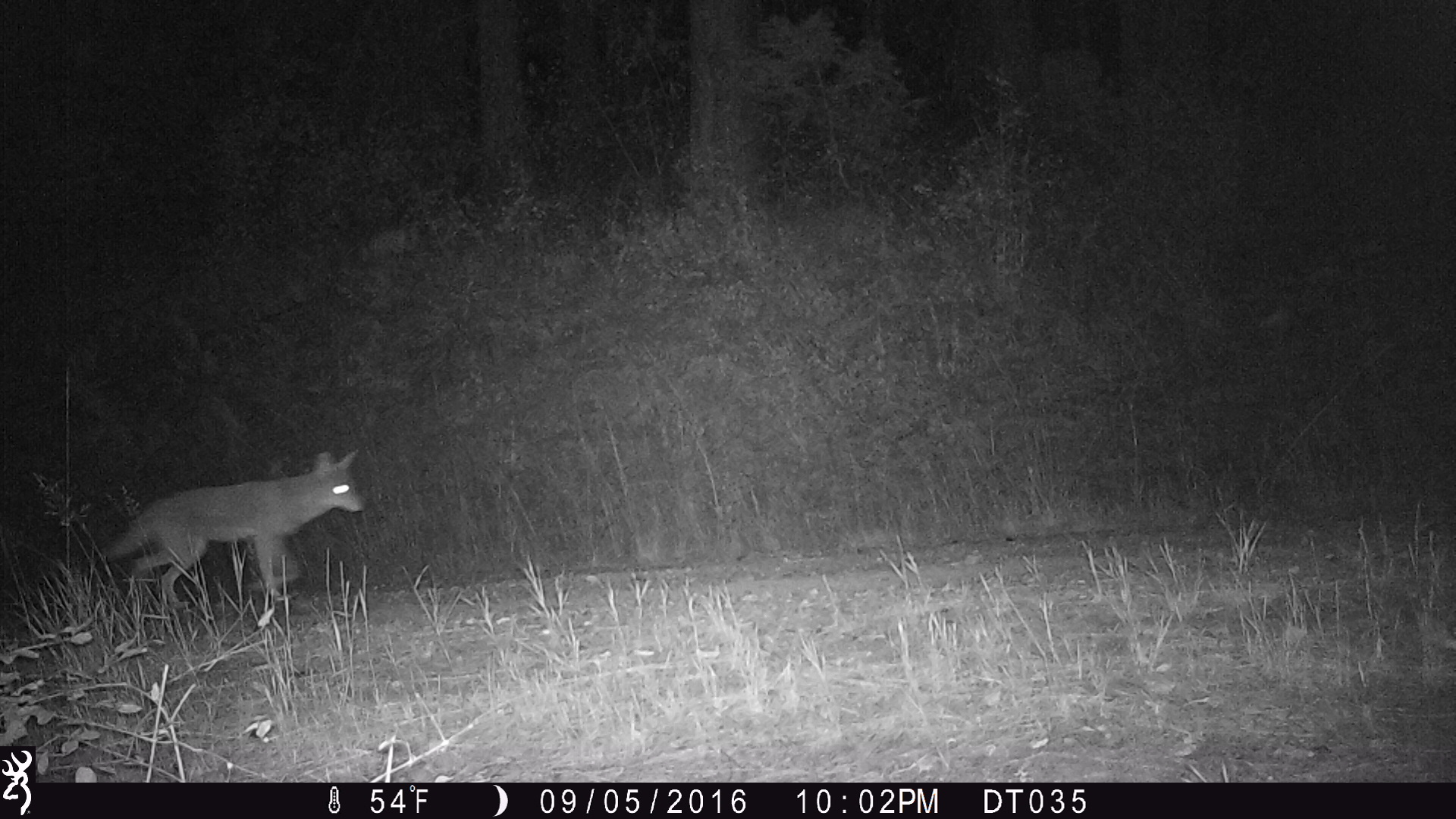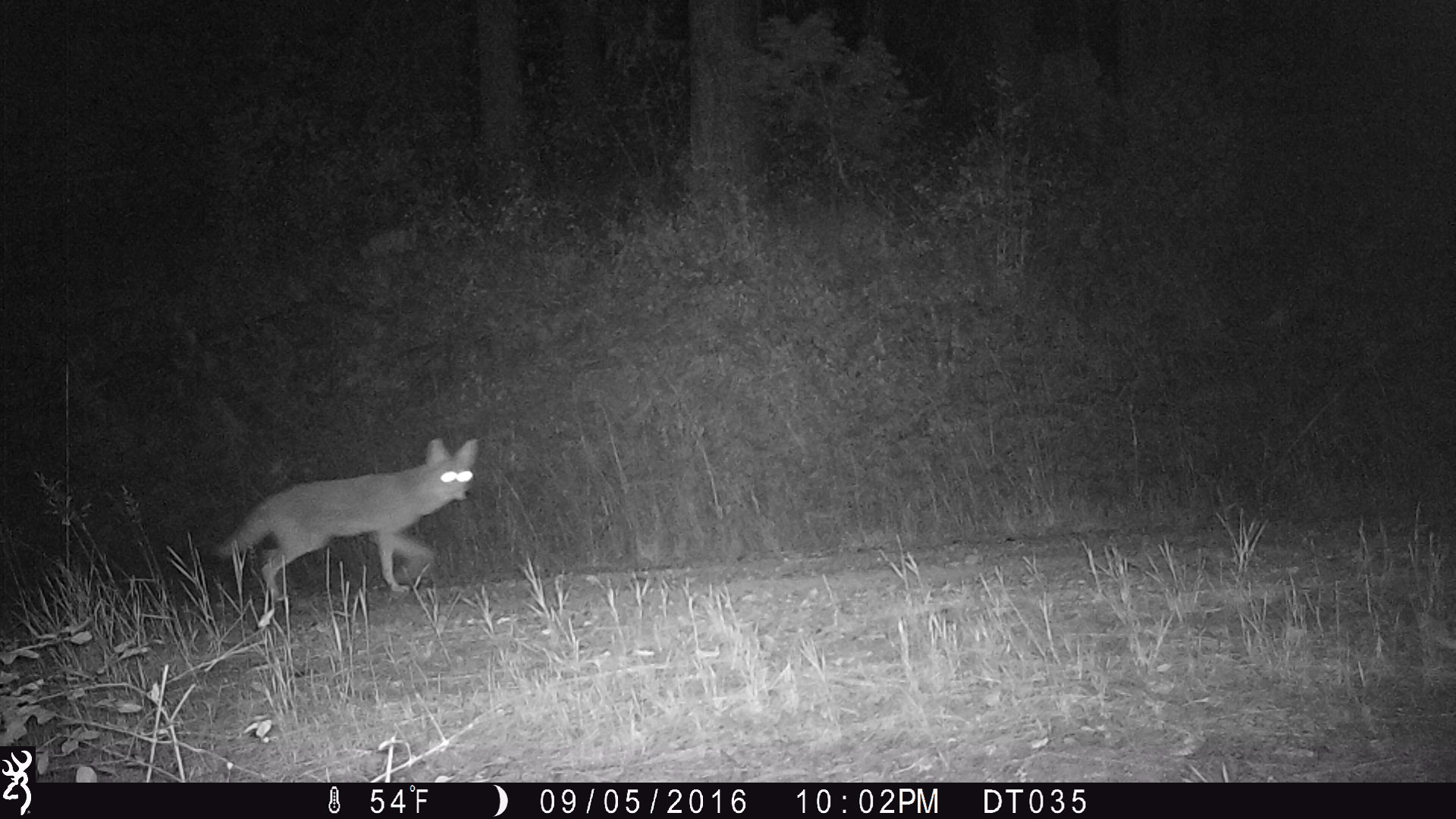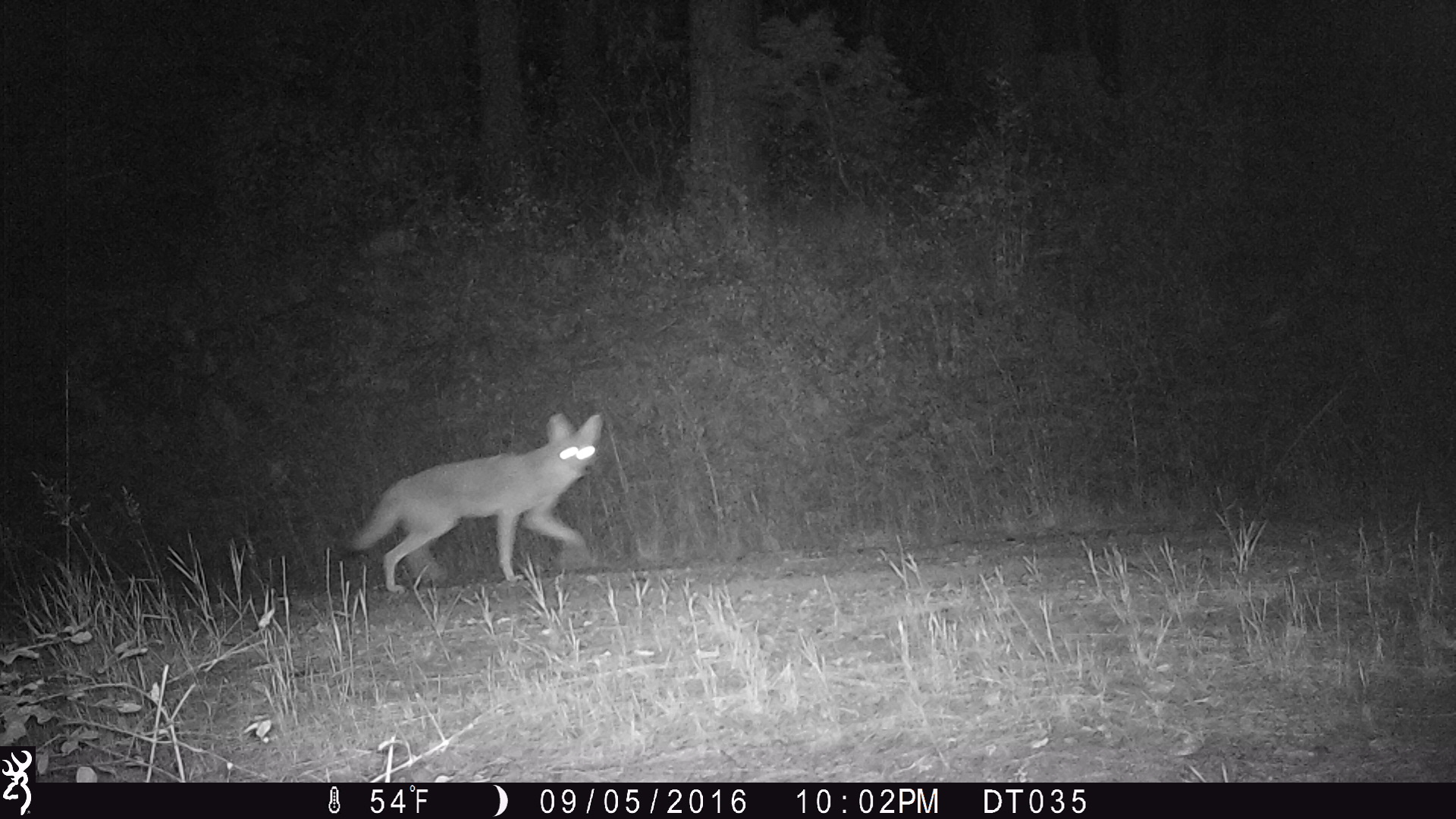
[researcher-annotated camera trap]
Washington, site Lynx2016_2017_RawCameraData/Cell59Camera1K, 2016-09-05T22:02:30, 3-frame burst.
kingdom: Animalia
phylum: Chordata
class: Mammalia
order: Carnivora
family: Canidae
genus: Canis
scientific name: Canis latrans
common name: coyote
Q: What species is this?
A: Canis latrans (coyote).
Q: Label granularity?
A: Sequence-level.